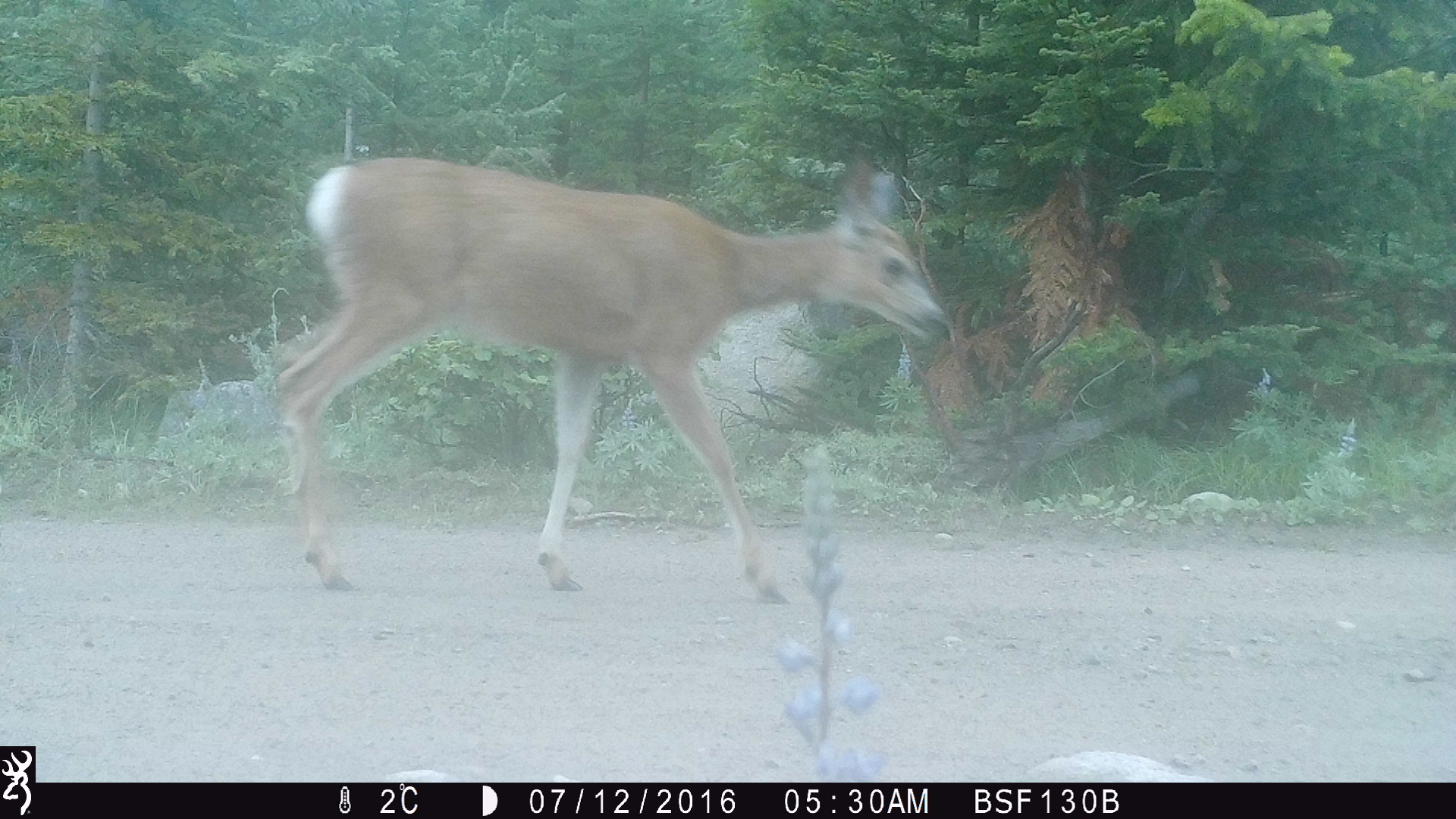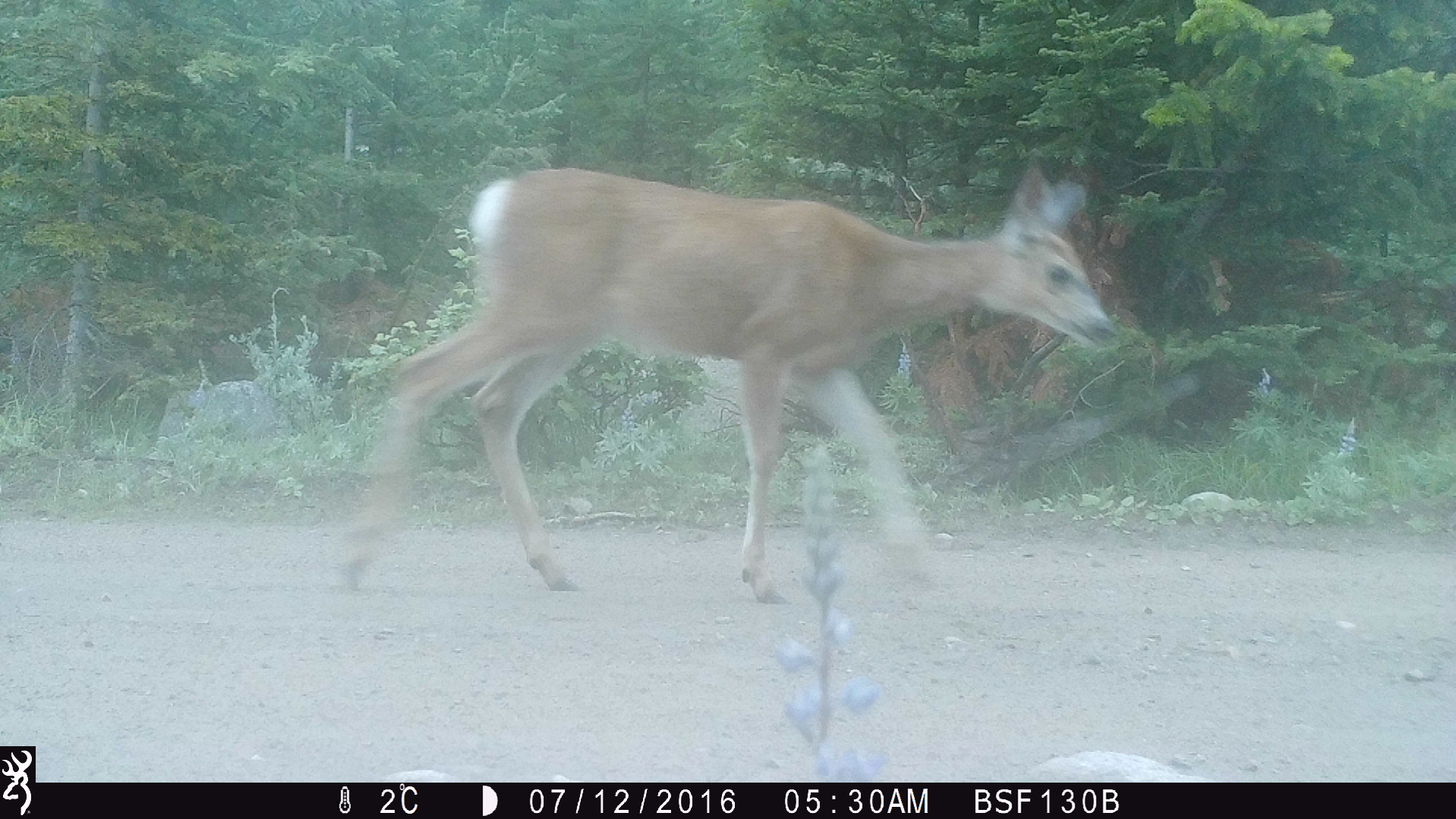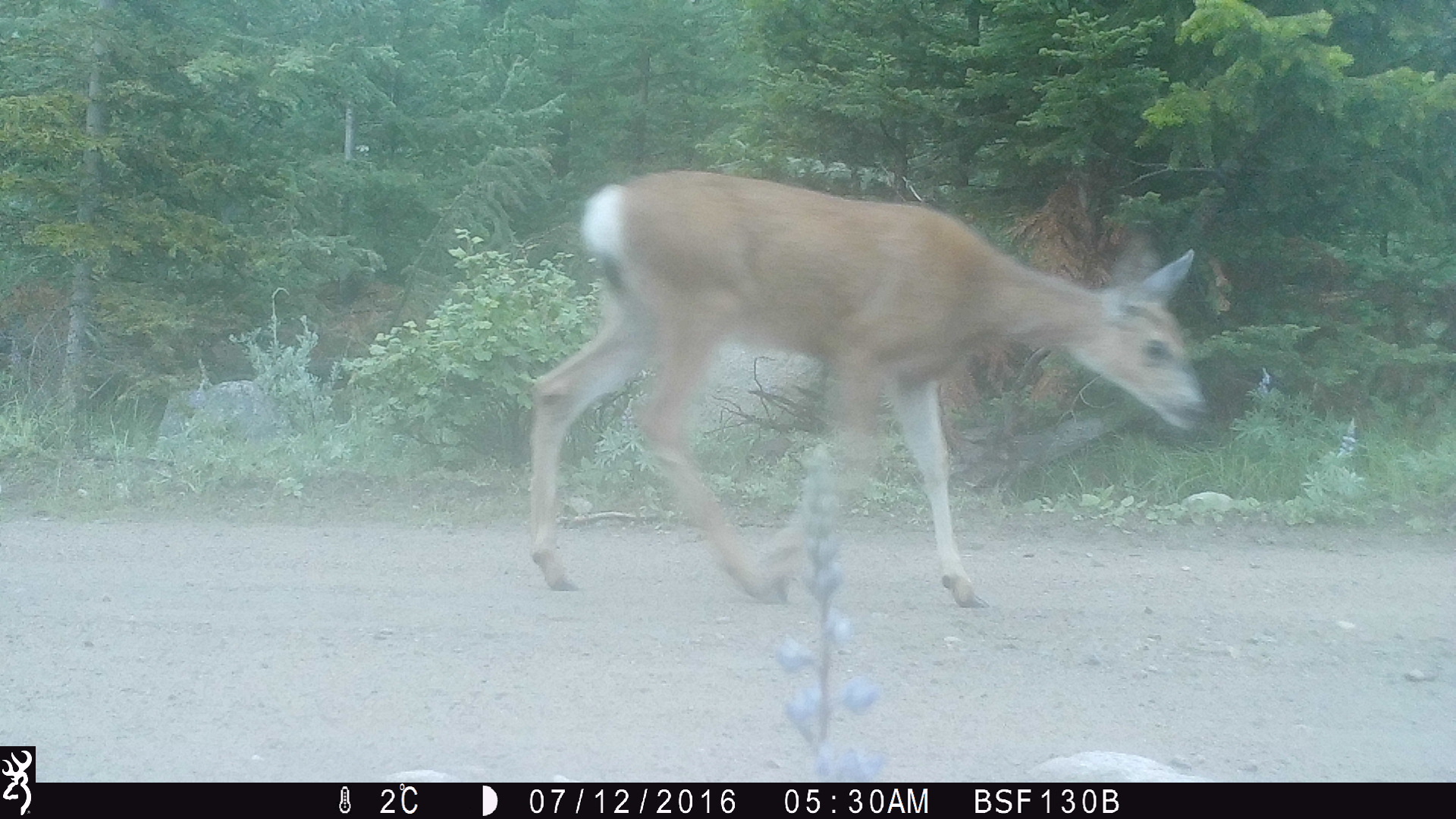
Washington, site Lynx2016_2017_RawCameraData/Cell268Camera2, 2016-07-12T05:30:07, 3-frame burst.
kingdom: Animalia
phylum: Chordata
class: Mammalia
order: Artiodactyla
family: Cervidae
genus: Odocoileus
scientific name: Odocoileus hemionus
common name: mule deer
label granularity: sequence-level